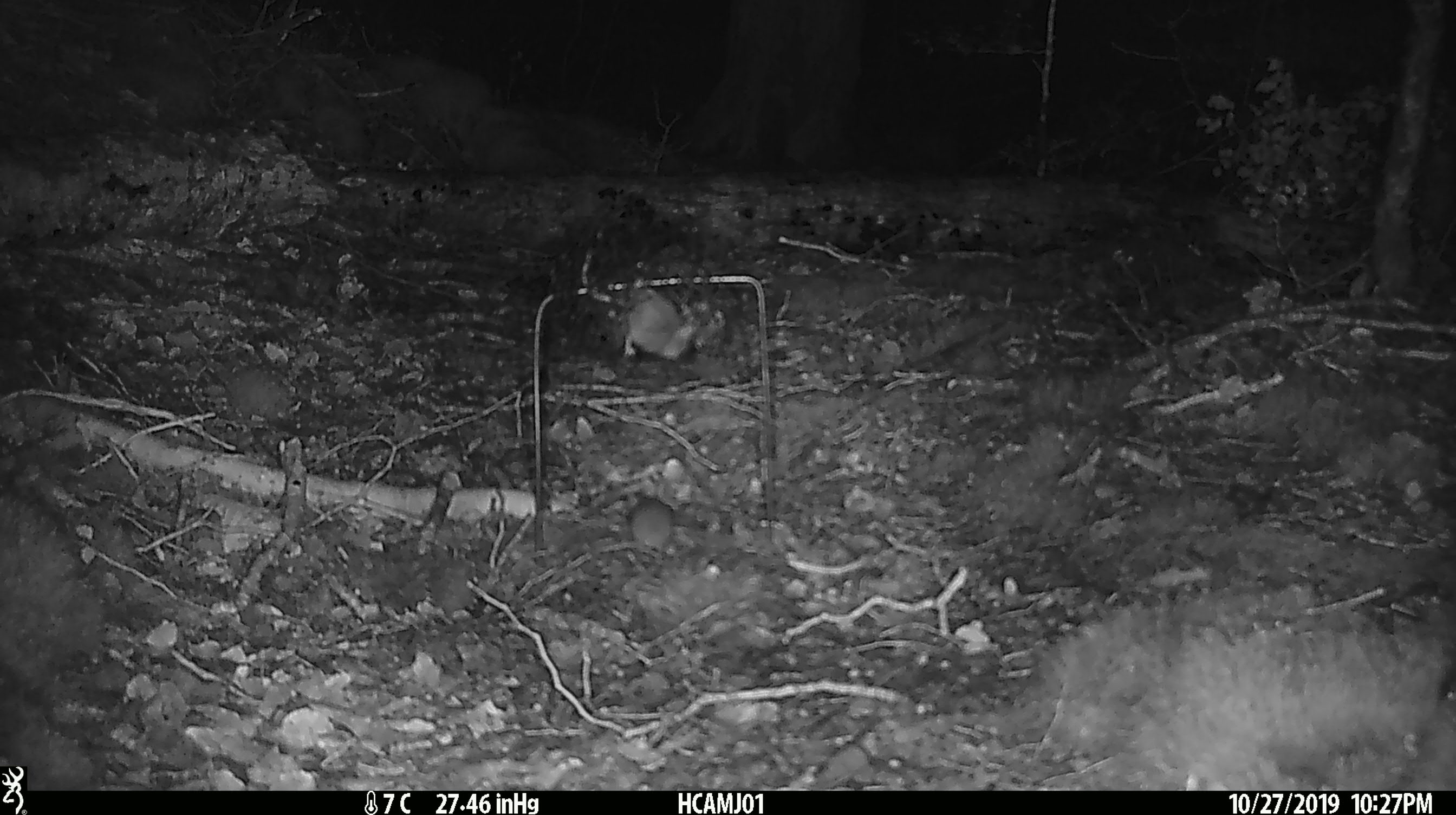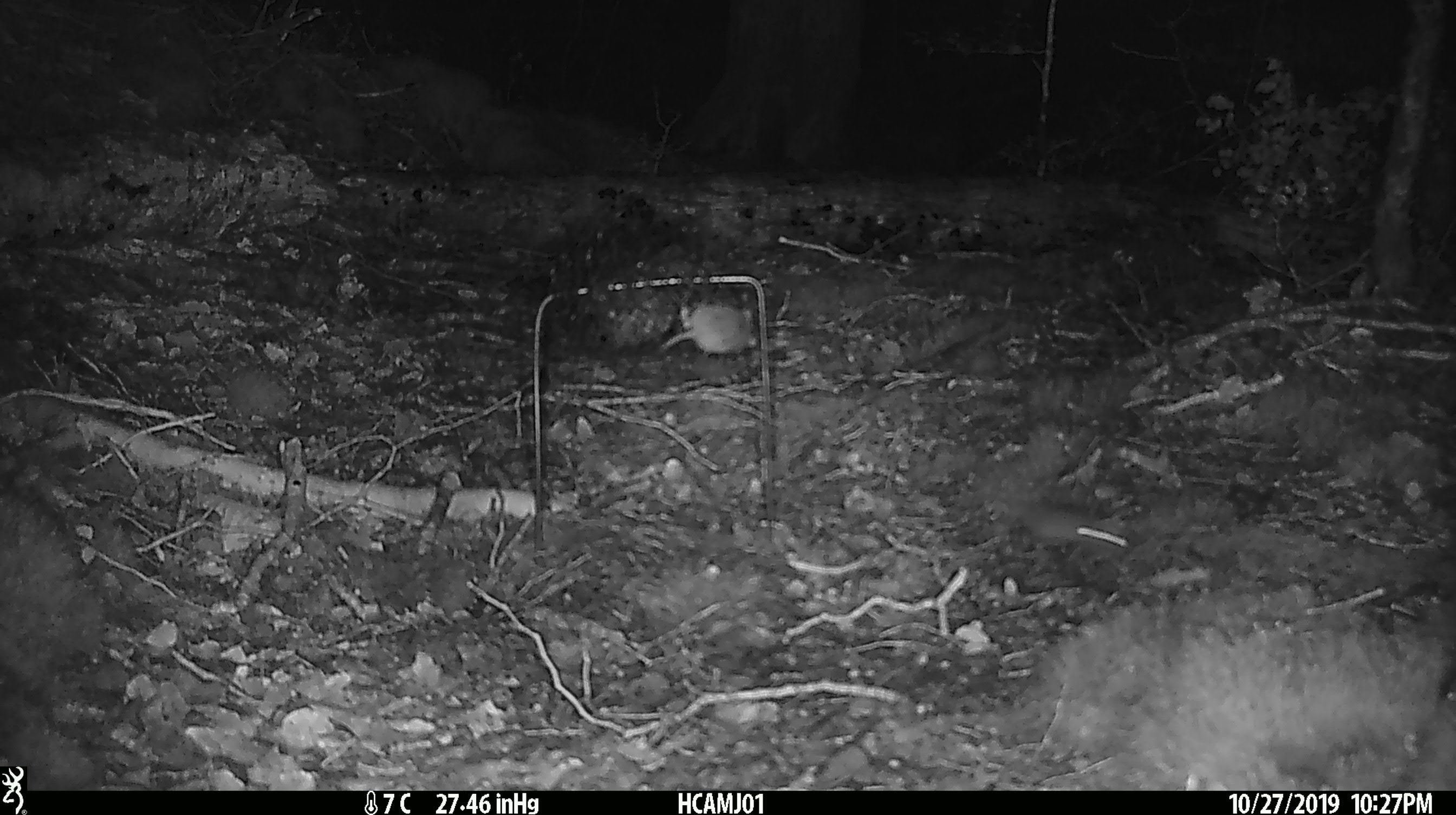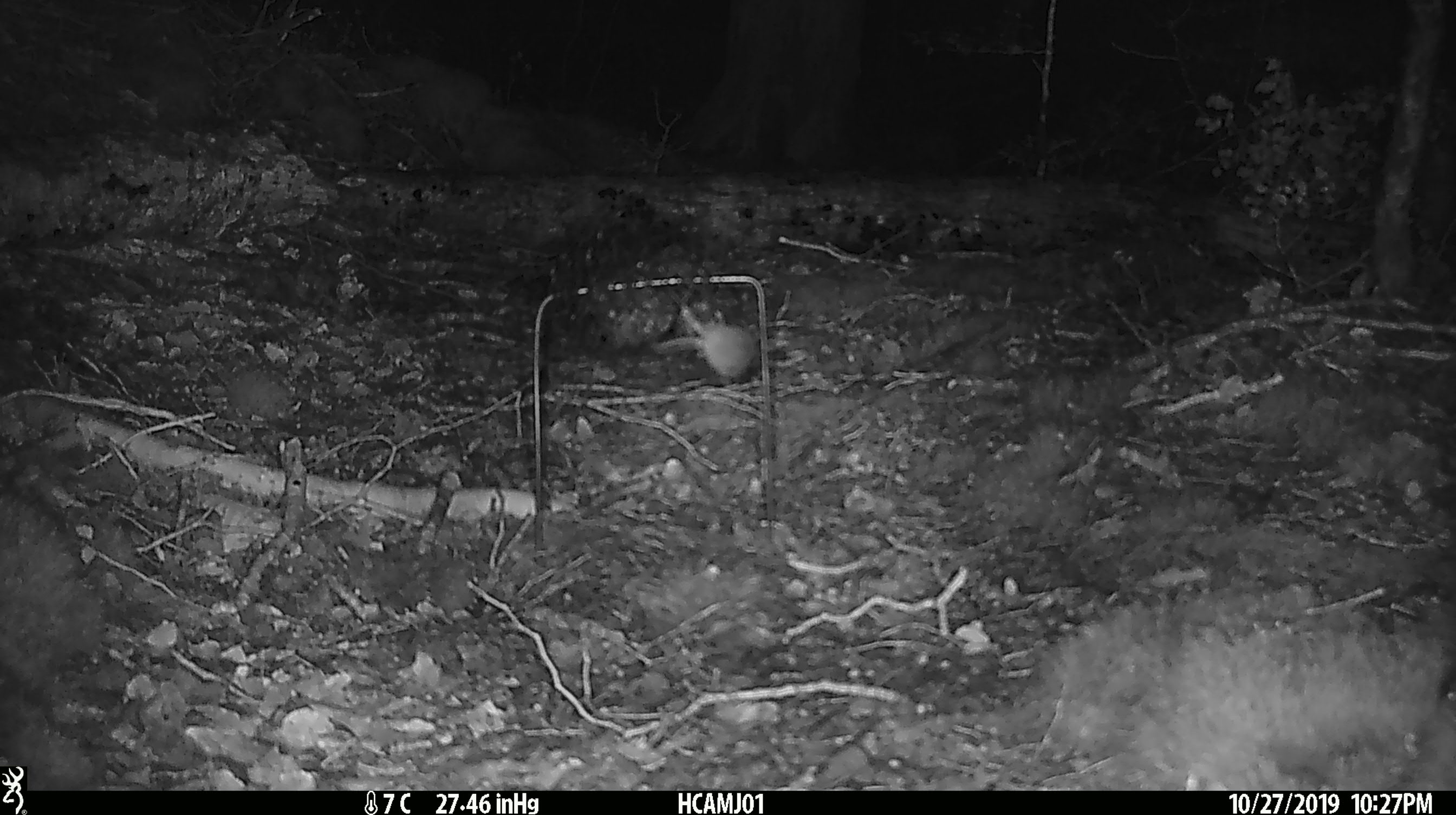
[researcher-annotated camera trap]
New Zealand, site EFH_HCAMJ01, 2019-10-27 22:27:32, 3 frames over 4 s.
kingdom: Animalia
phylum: Chordata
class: Mammalia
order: Rodentia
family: Muridae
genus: Mus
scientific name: Mus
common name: mouse